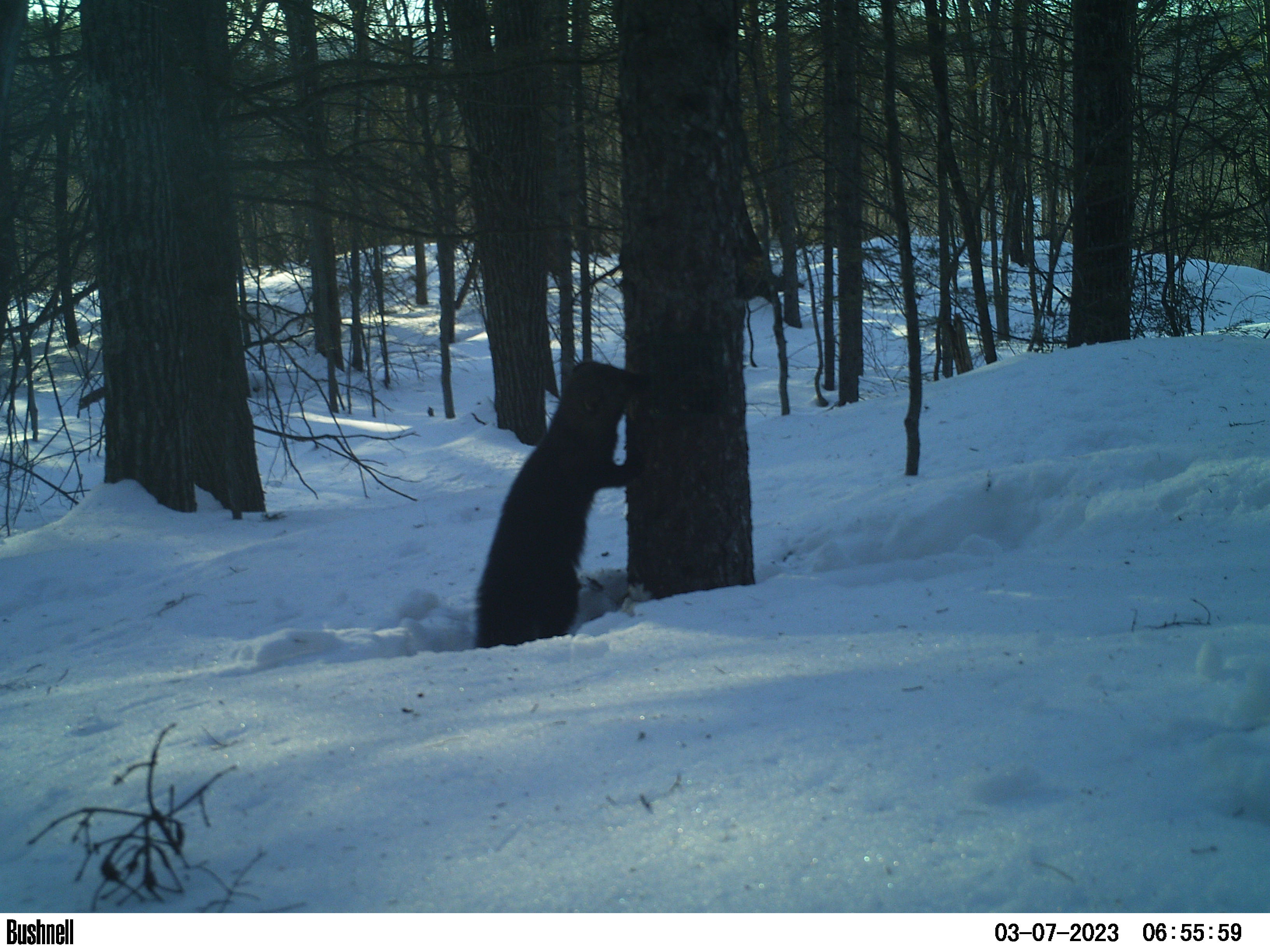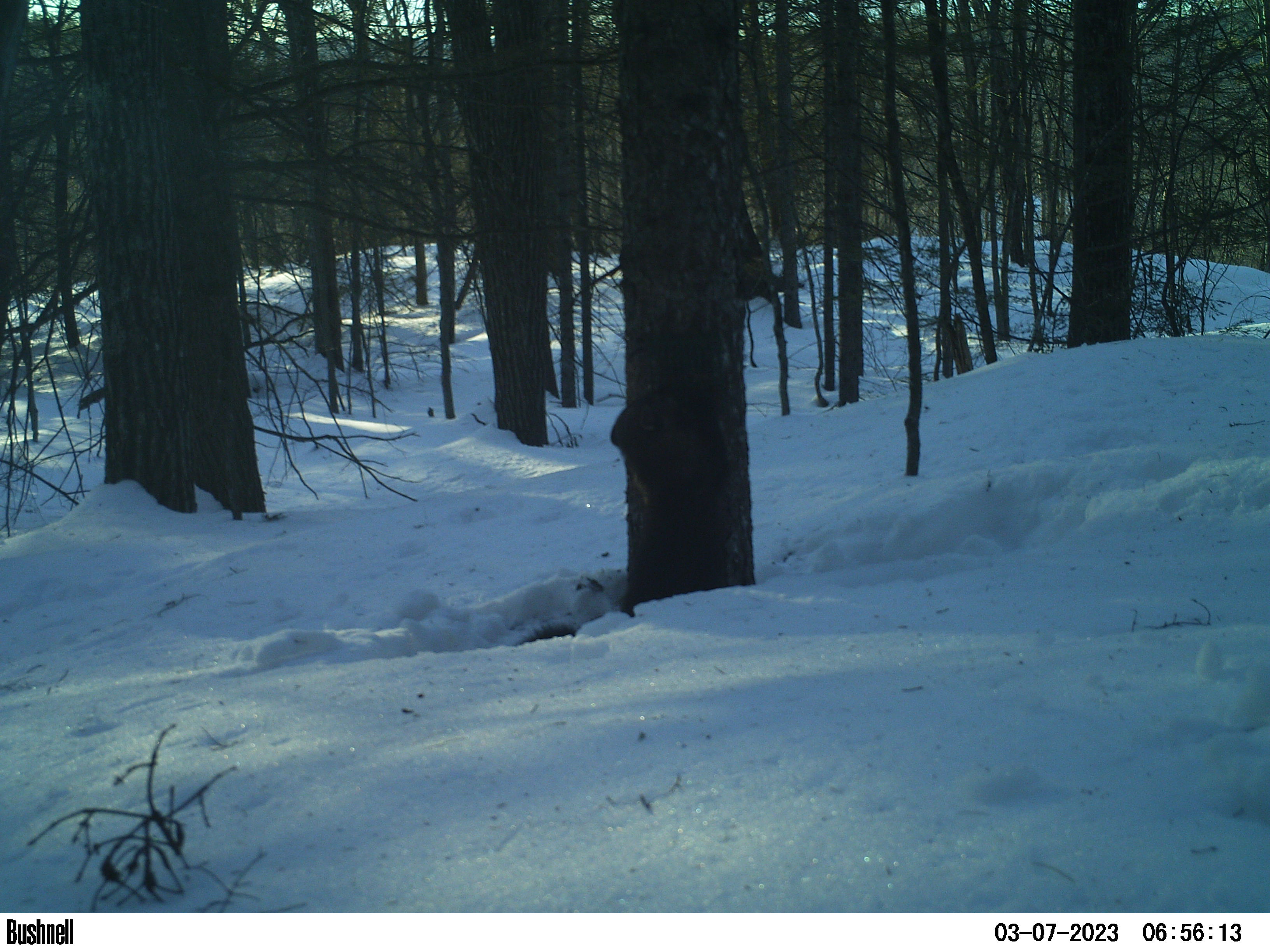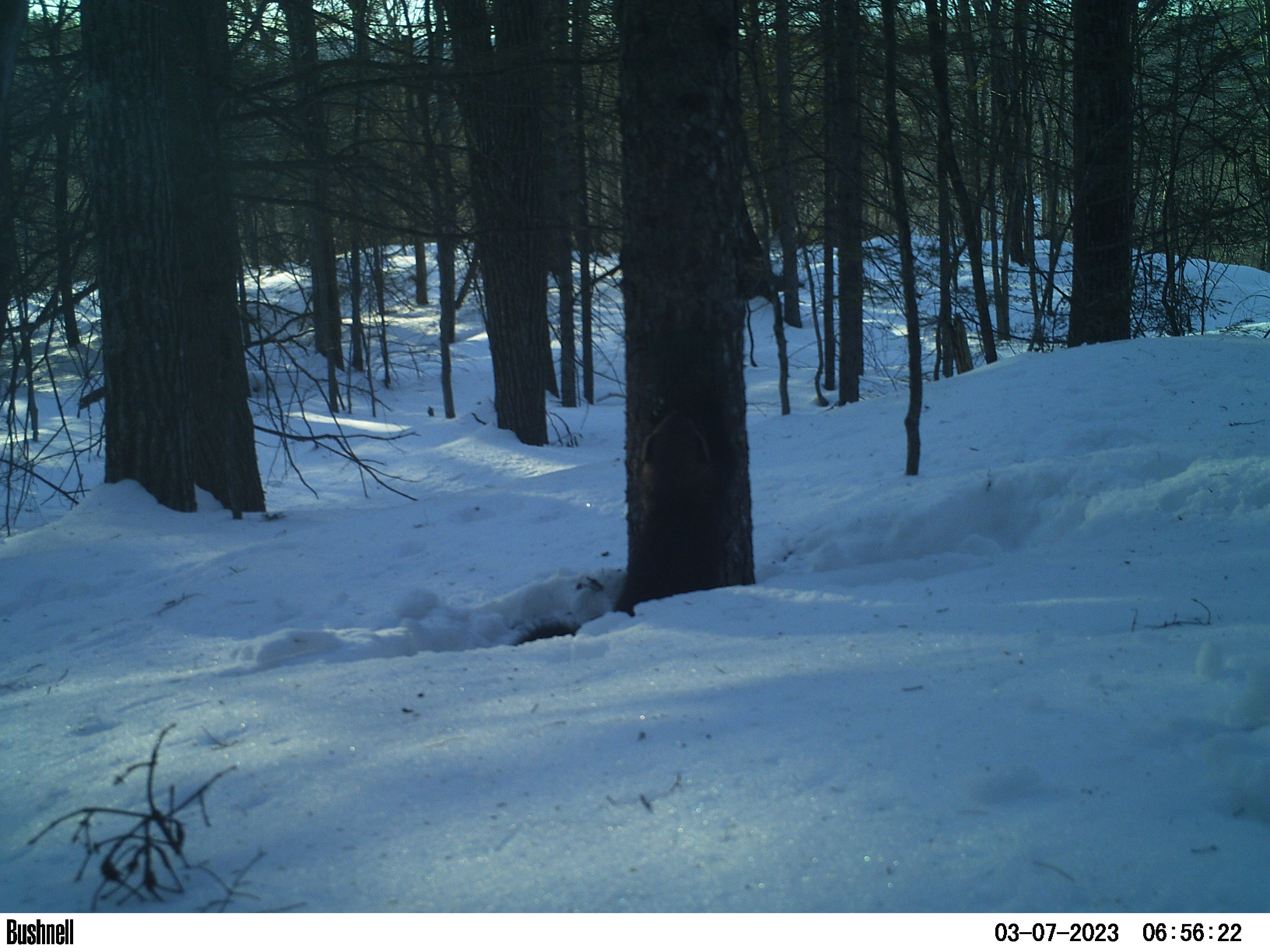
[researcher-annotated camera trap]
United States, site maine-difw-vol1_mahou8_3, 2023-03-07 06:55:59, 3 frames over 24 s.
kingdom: Animalia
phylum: Chordata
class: Mammalia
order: Carnivora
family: Mustelidae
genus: Pekania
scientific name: Pekania pennanti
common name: fisher